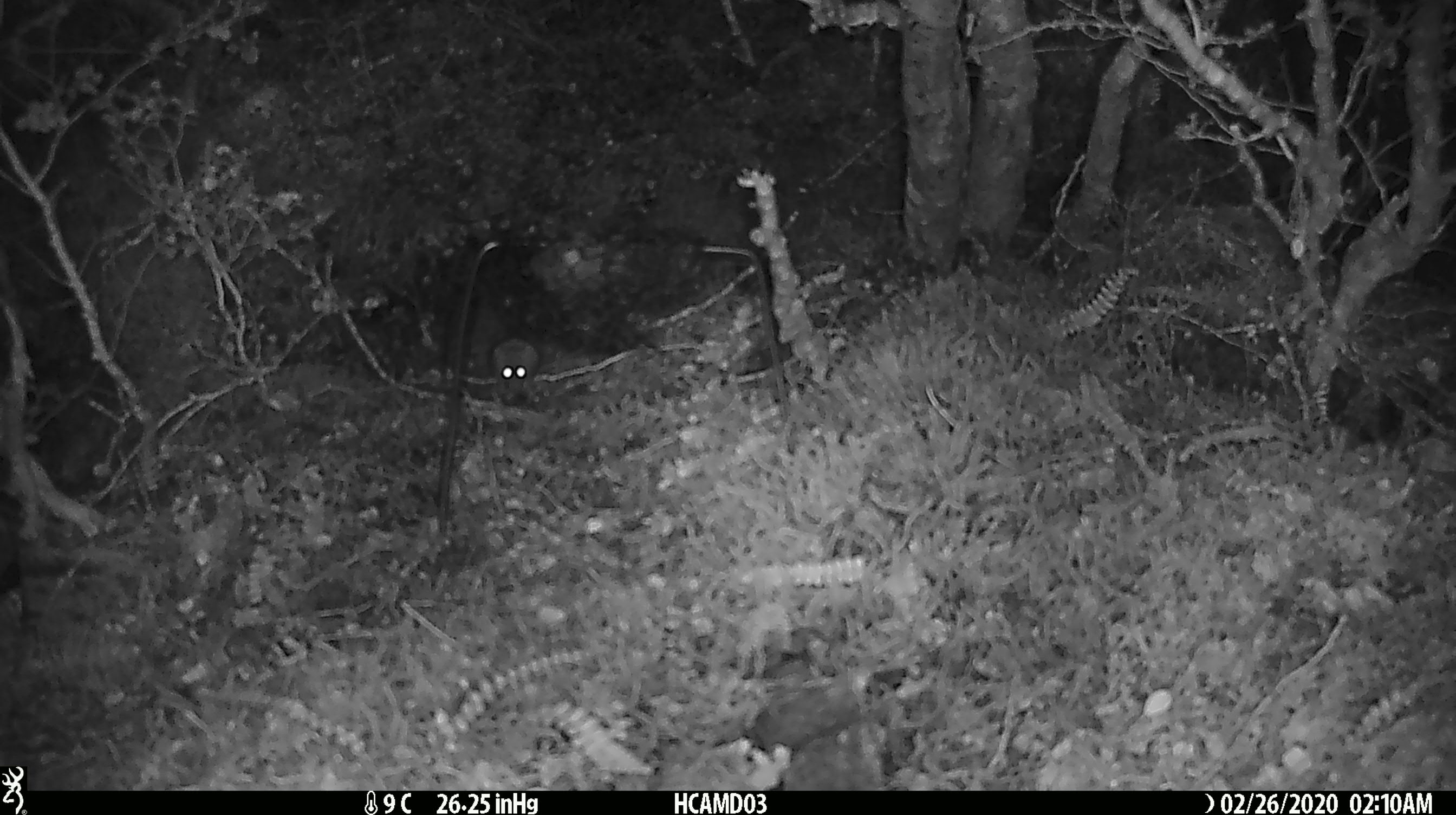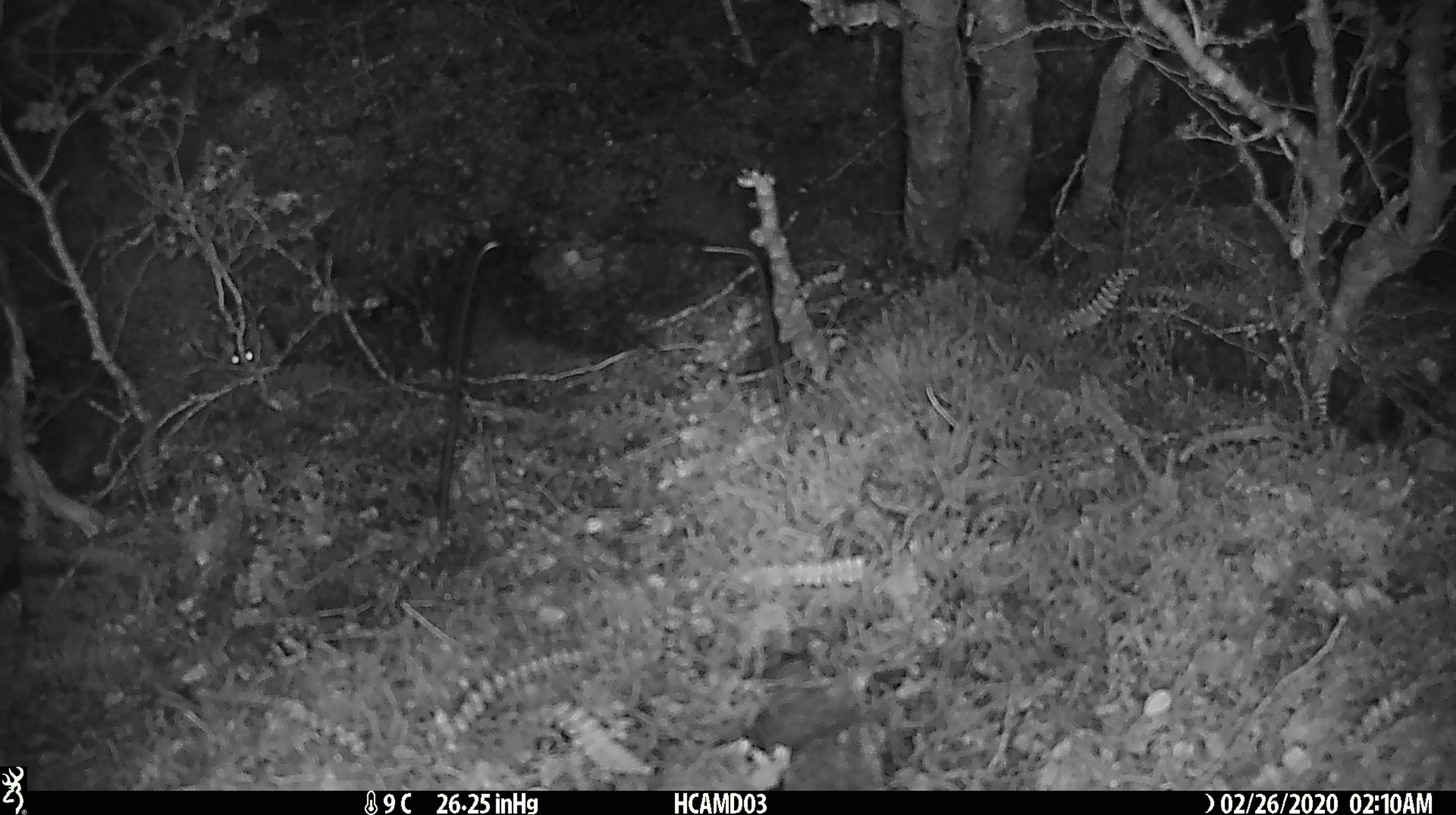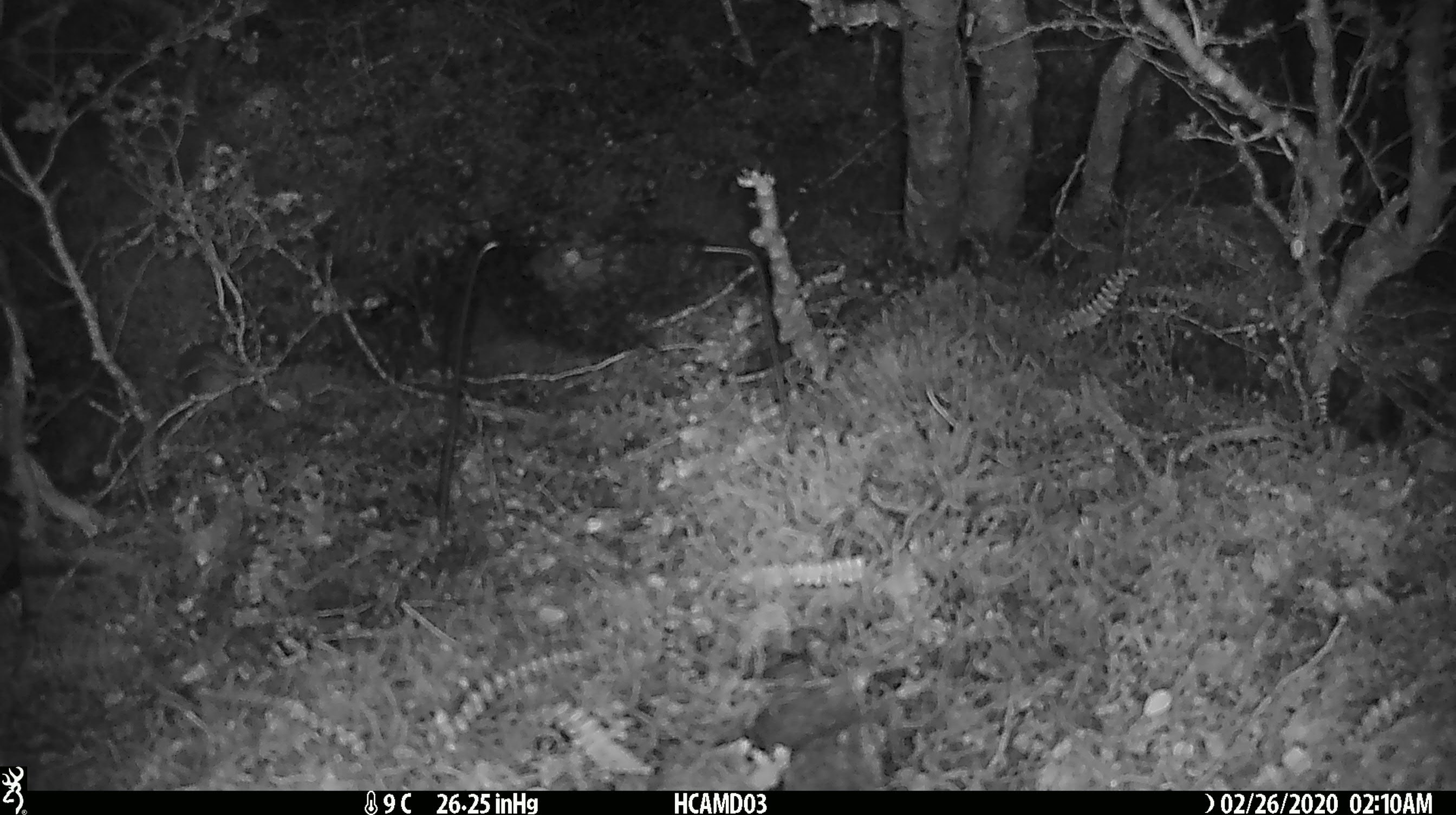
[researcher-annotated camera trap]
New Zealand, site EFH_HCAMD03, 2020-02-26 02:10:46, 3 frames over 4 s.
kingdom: Animalia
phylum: Chordata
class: Mammalia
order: Rodentia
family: Muridae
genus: Mus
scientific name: Mus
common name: mouse